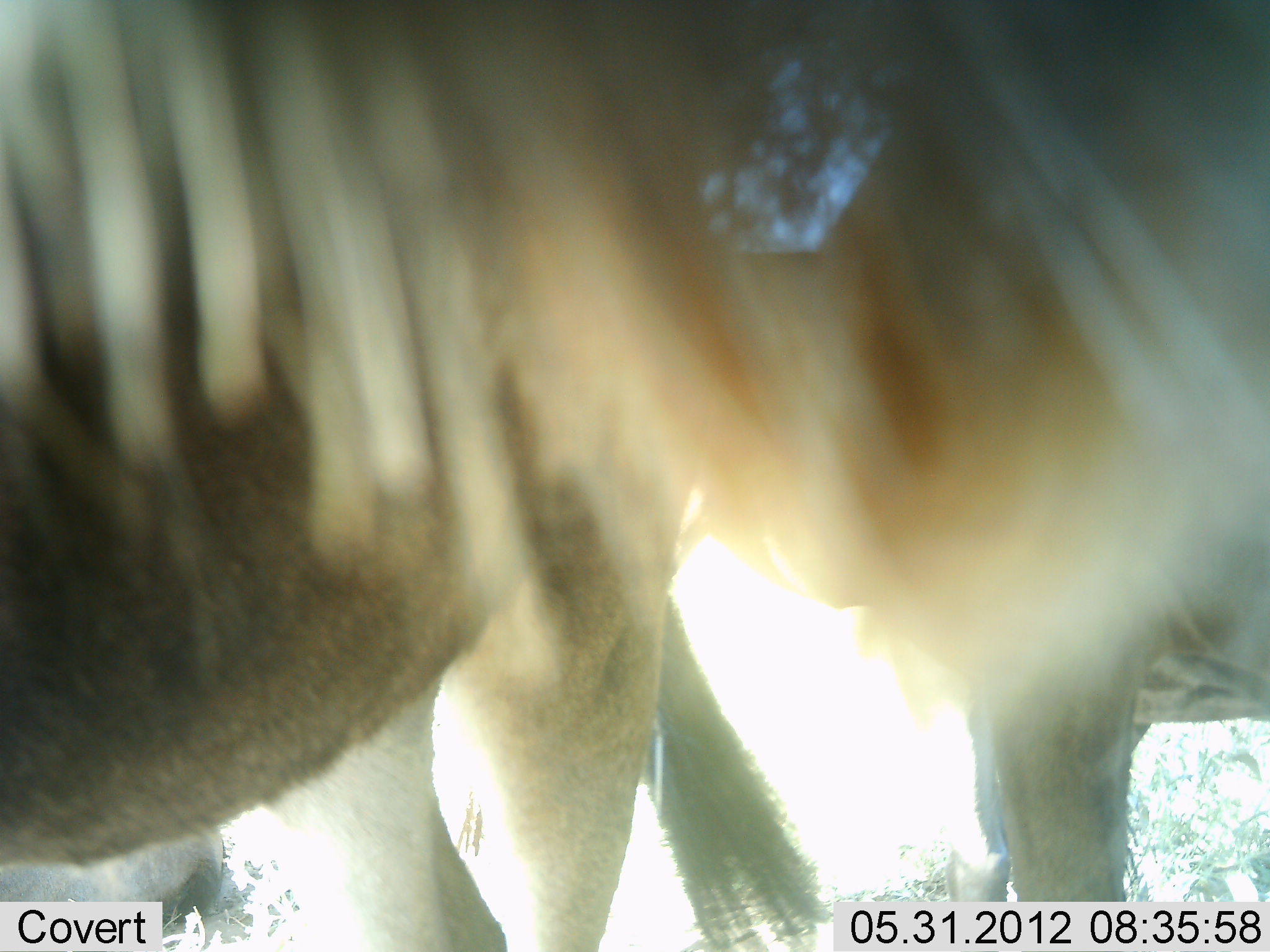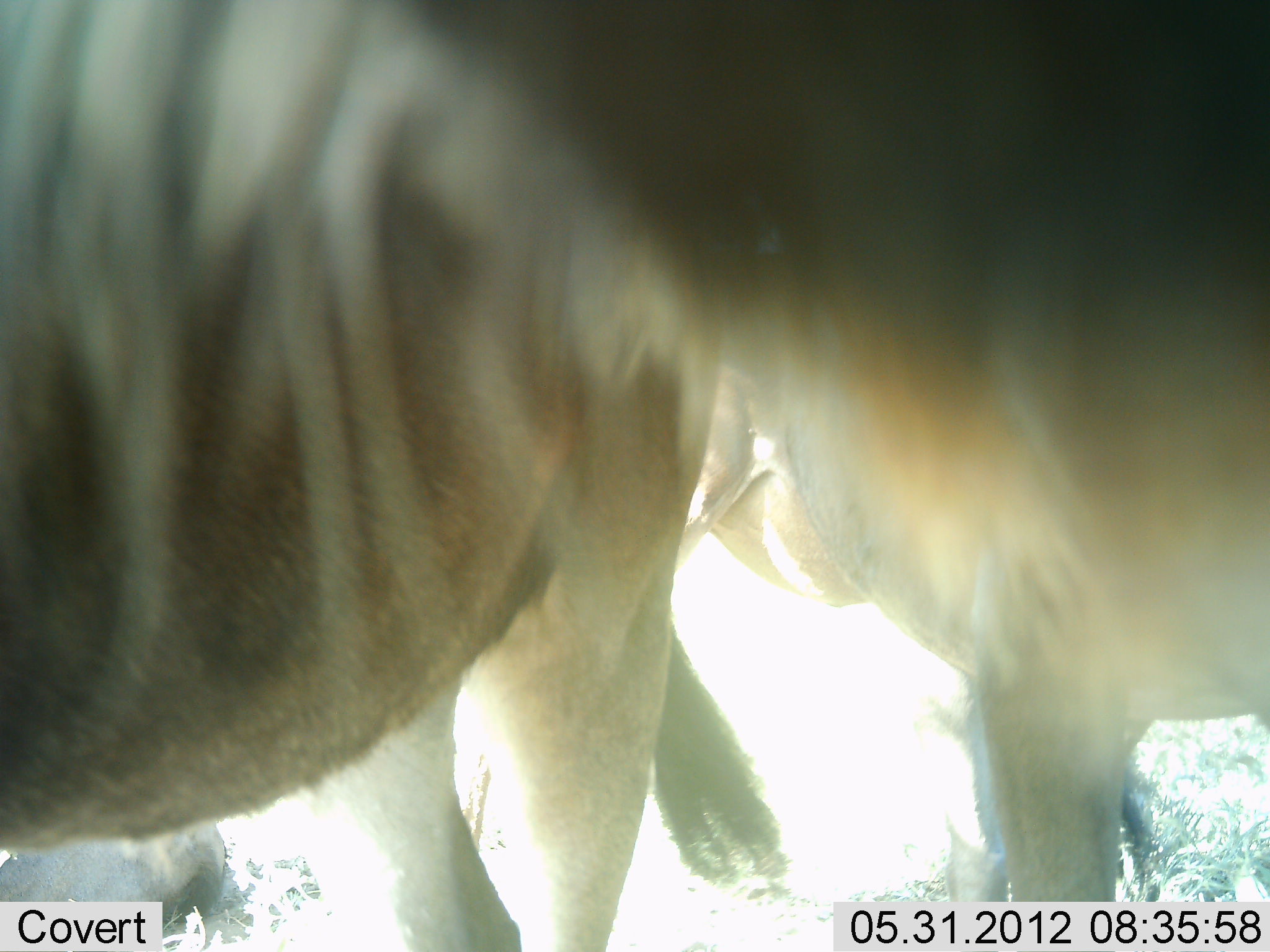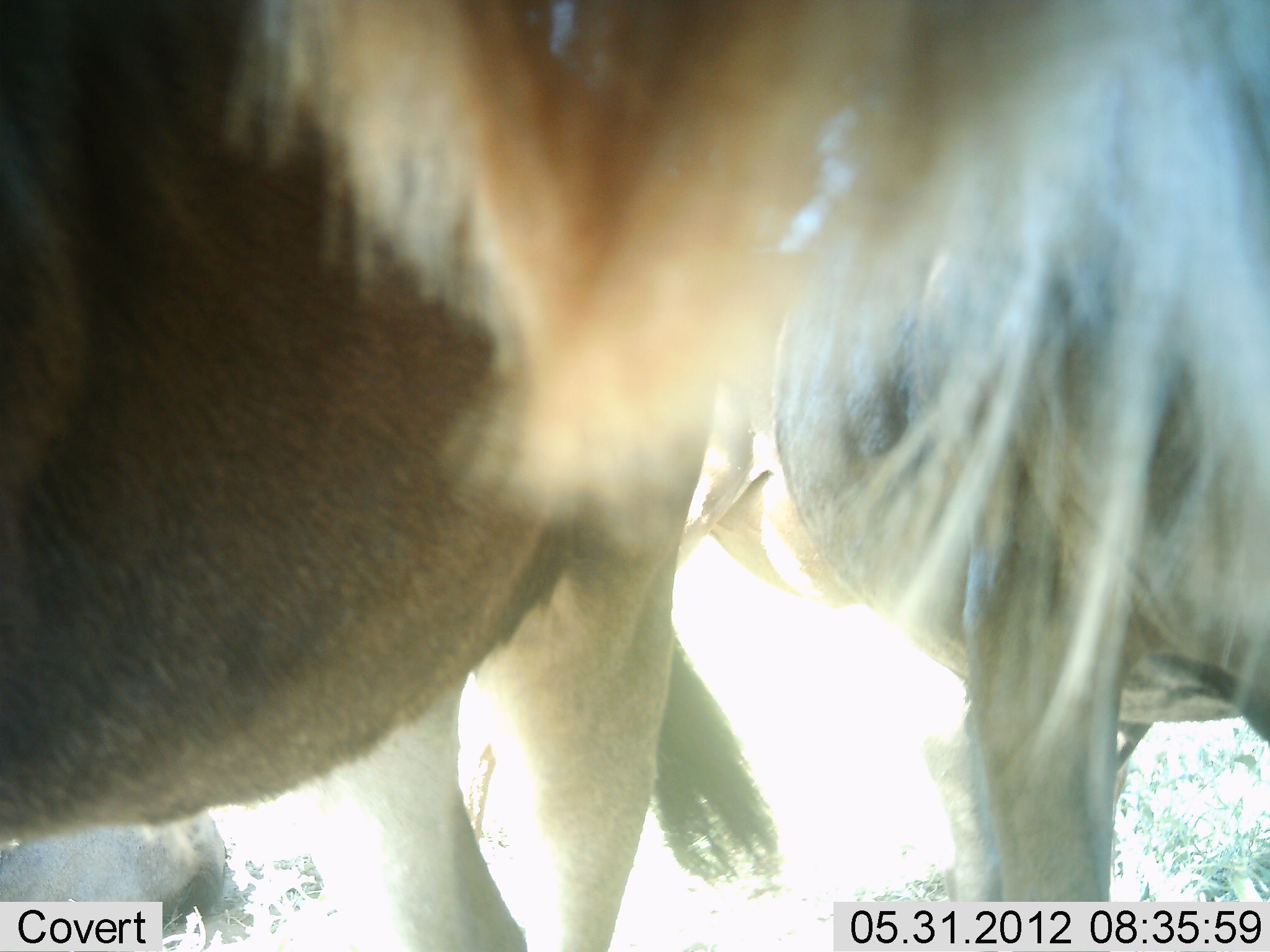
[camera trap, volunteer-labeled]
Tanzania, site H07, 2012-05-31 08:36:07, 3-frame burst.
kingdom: Animalia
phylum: Chordata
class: Mammalia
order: Artiodactyla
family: Bovidae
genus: Connochaetes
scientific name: Connochaetes taurinus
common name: blue wildebeest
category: wildebeest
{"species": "wildebeest (blue wildebeest) (Connochaetes taurinus)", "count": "3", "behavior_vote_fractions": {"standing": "100%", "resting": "30%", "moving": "0%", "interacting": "0%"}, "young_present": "0%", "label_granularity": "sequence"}